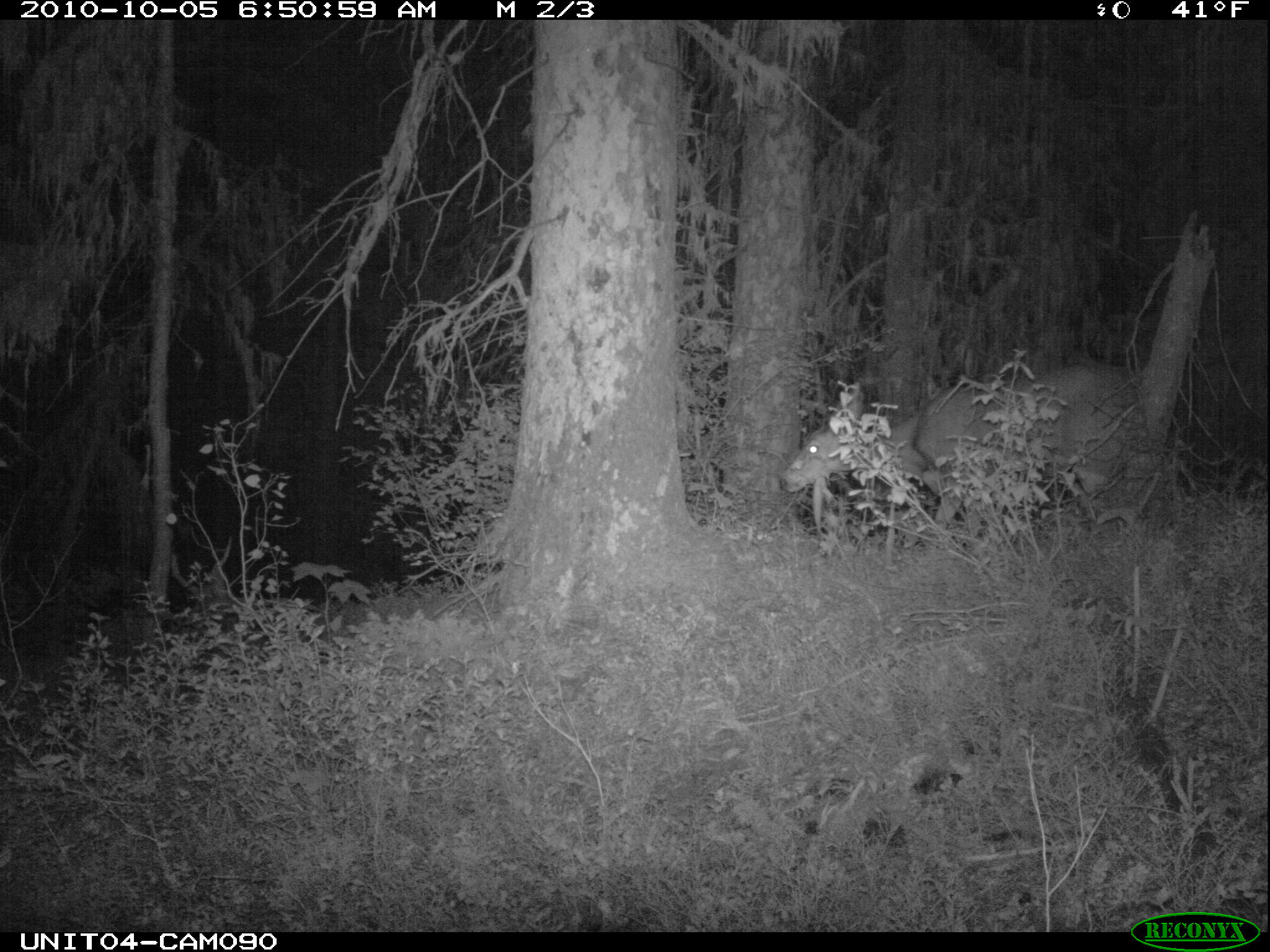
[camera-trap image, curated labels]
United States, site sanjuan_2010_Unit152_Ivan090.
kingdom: Animalia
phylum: Chordata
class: Mammalia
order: Artiodactyla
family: Cervidae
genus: Odocoileus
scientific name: Odocoileus hemionus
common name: mule deer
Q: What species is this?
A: Odocoileus hemionus (mule deer).